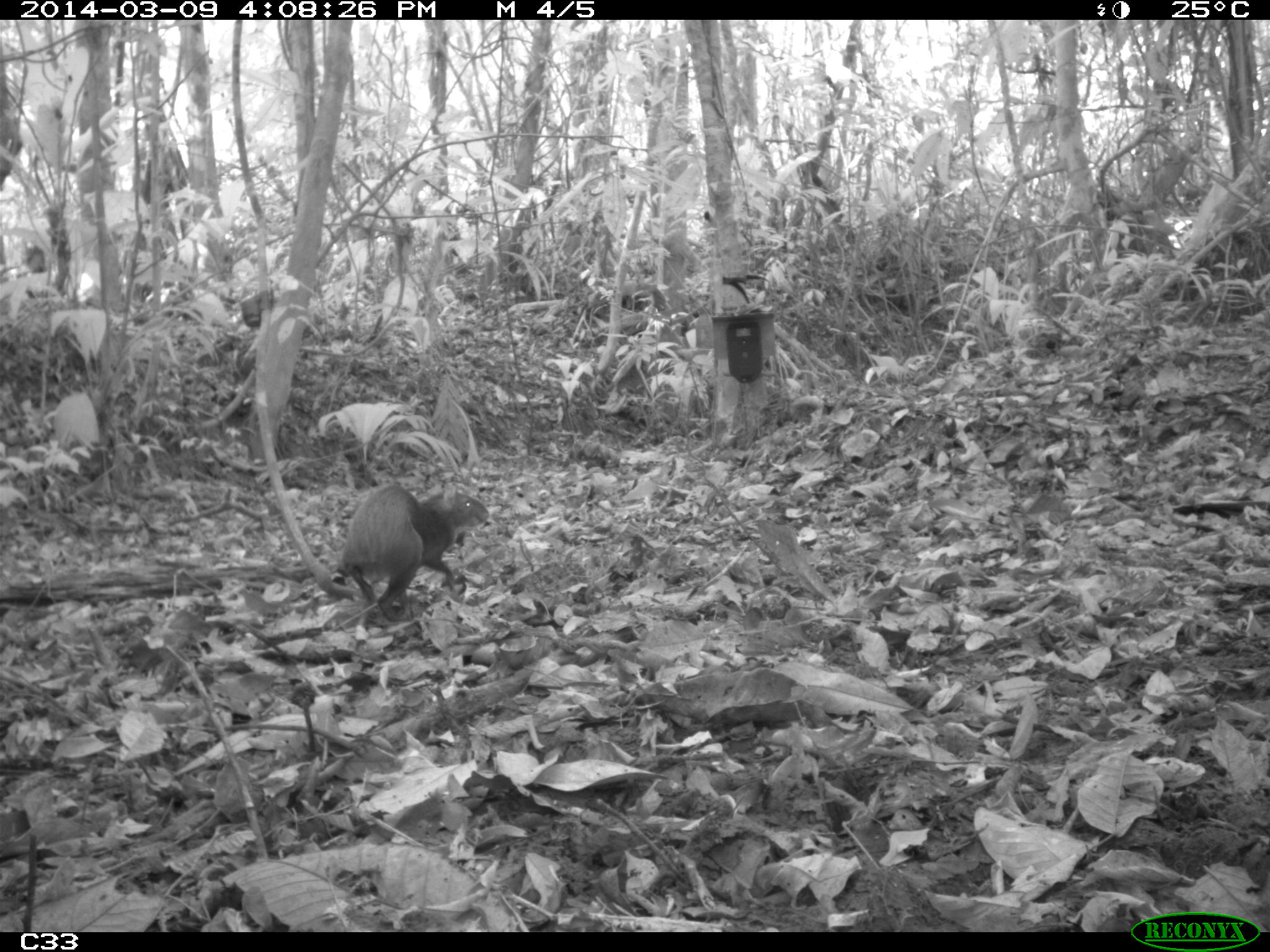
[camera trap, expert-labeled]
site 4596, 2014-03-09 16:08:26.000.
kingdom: Animalia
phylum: Chordata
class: Mammalia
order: Rodentia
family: Dasyproctidae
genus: Dasyprocta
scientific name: Dasyprocta leporina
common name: red-rumped agouti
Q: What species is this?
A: Dasyprocta leporina (red-rumped agouti).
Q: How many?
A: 1.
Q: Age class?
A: Adult.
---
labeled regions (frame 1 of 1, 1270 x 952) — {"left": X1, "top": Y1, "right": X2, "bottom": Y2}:
dasyprocta leporina: {"left": 338, "top": 483, "right": 489, "bottom": 622}